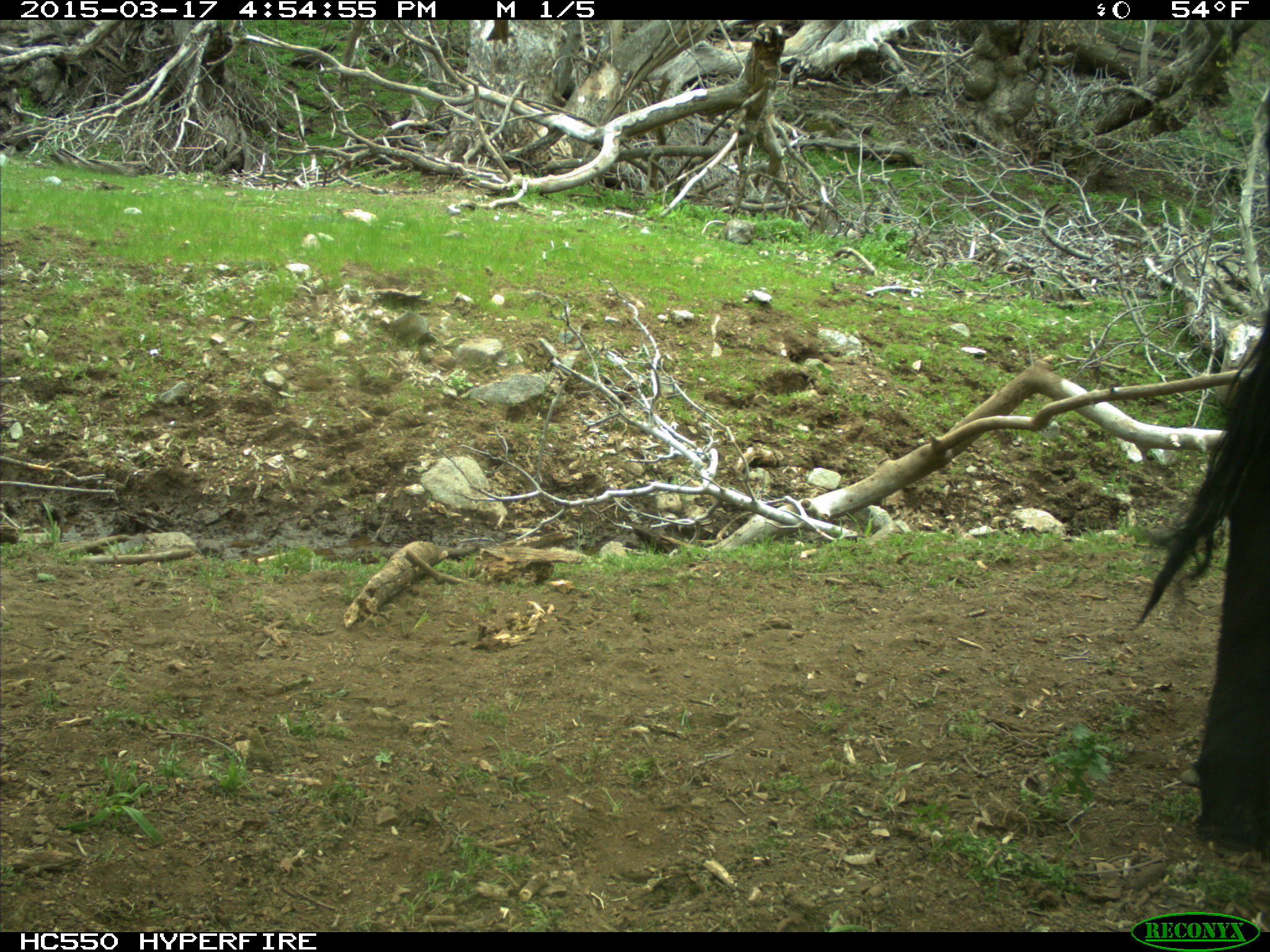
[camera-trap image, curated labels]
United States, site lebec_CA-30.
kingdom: Animalia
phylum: Chordata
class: Mammalia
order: Artiodactyla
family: Bovidae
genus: Bos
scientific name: Bos taurus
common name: domestic cow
Bos taurus (domestic cow).